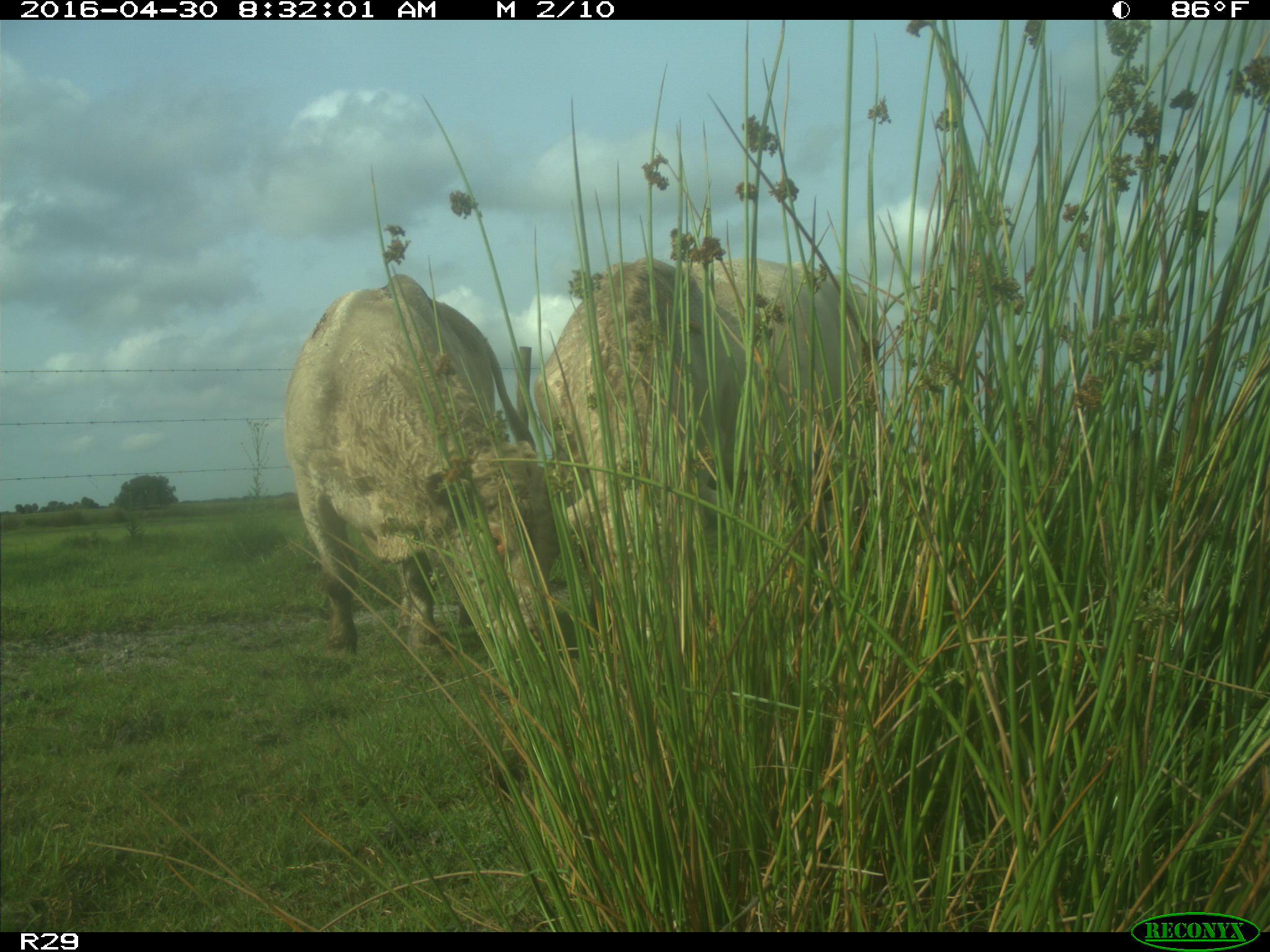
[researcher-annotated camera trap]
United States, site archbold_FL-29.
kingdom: Animalia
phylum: Chordata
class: Mammalia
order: Artiodactyla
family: Bovidae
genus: Bos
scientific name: Bos taurus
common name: domestic cow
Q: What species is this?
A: Bos taurus (domestic cow).